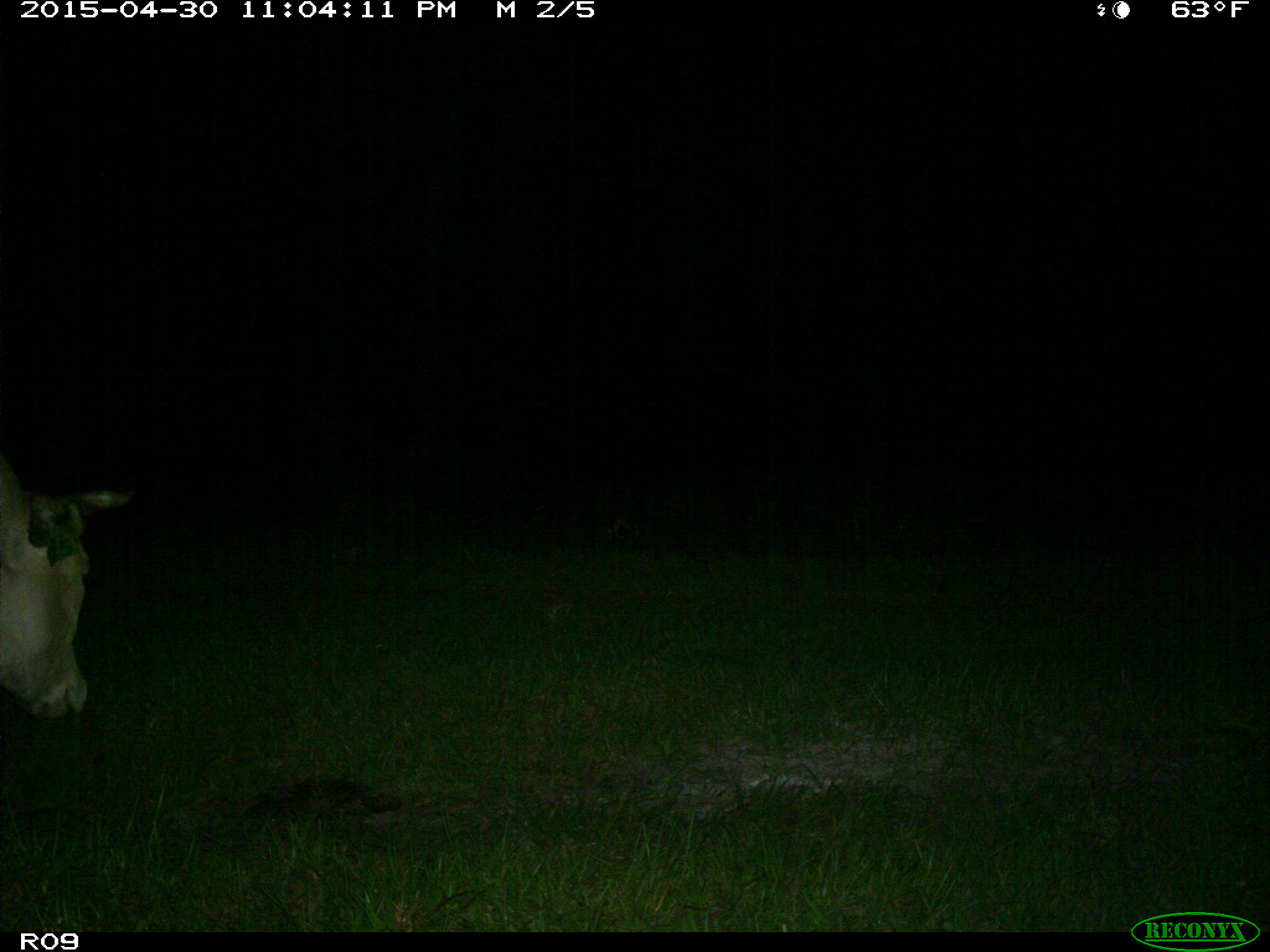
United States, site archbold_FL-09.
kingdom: Animalia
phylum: Chordata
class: Mammalia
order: Artiodactyla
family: Bovidae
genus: Bos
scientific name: Bos taurus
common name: domestic cow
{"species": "Bos taurus (domestic cow)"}